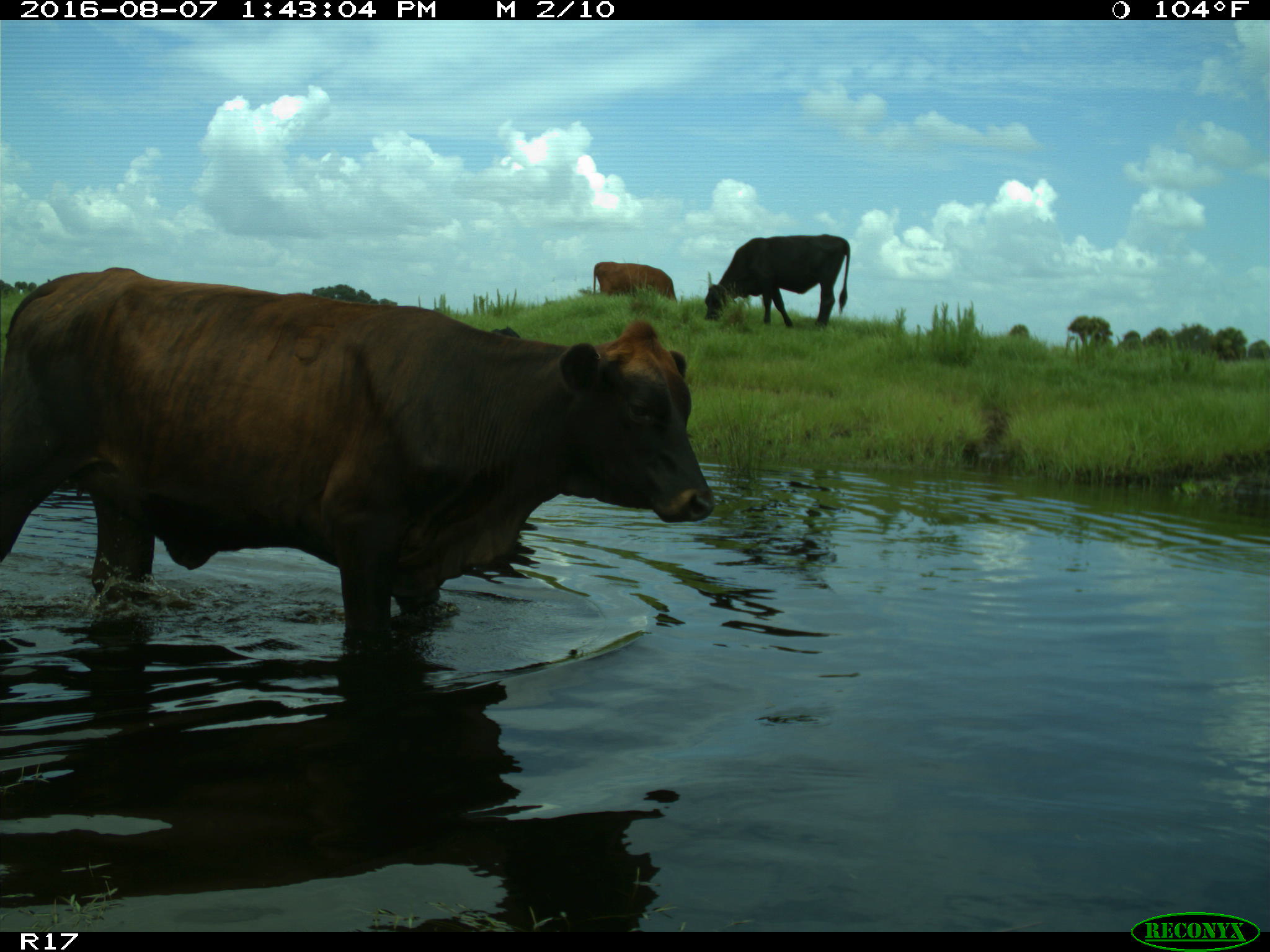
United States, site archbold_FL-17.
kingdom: Animalia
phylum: Chordata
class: Mammalia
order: Artiodactyla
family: Bovidae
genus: Bos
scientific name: Bos taurus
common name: domestic cow